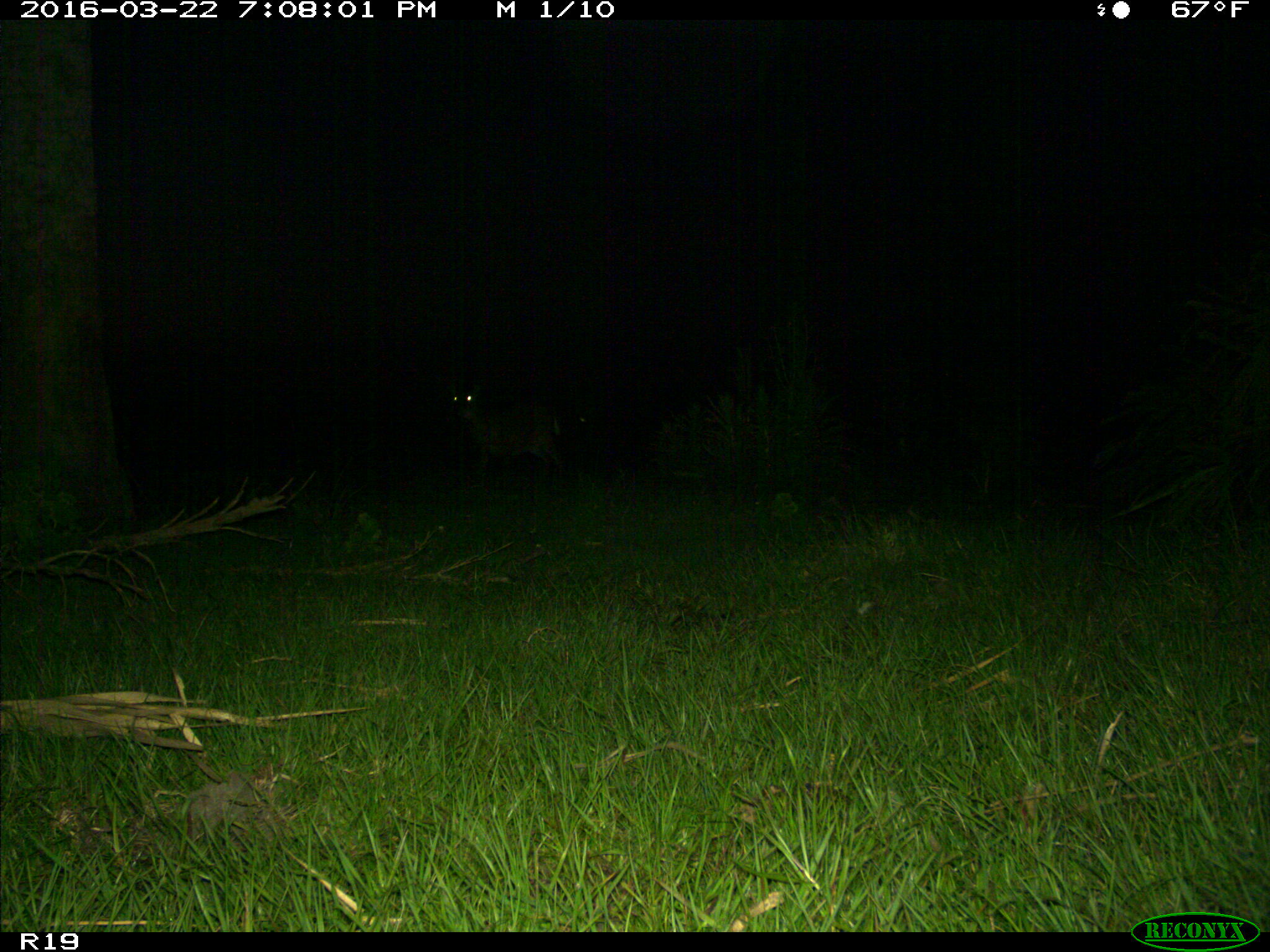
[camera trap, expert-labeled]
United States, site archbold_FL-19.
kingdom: Animalia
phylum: Chordata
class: Mammalia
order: Artiodactyla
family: Cervidae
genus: Odocoileus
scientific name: Odocoileus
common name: deer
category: unidentified deer